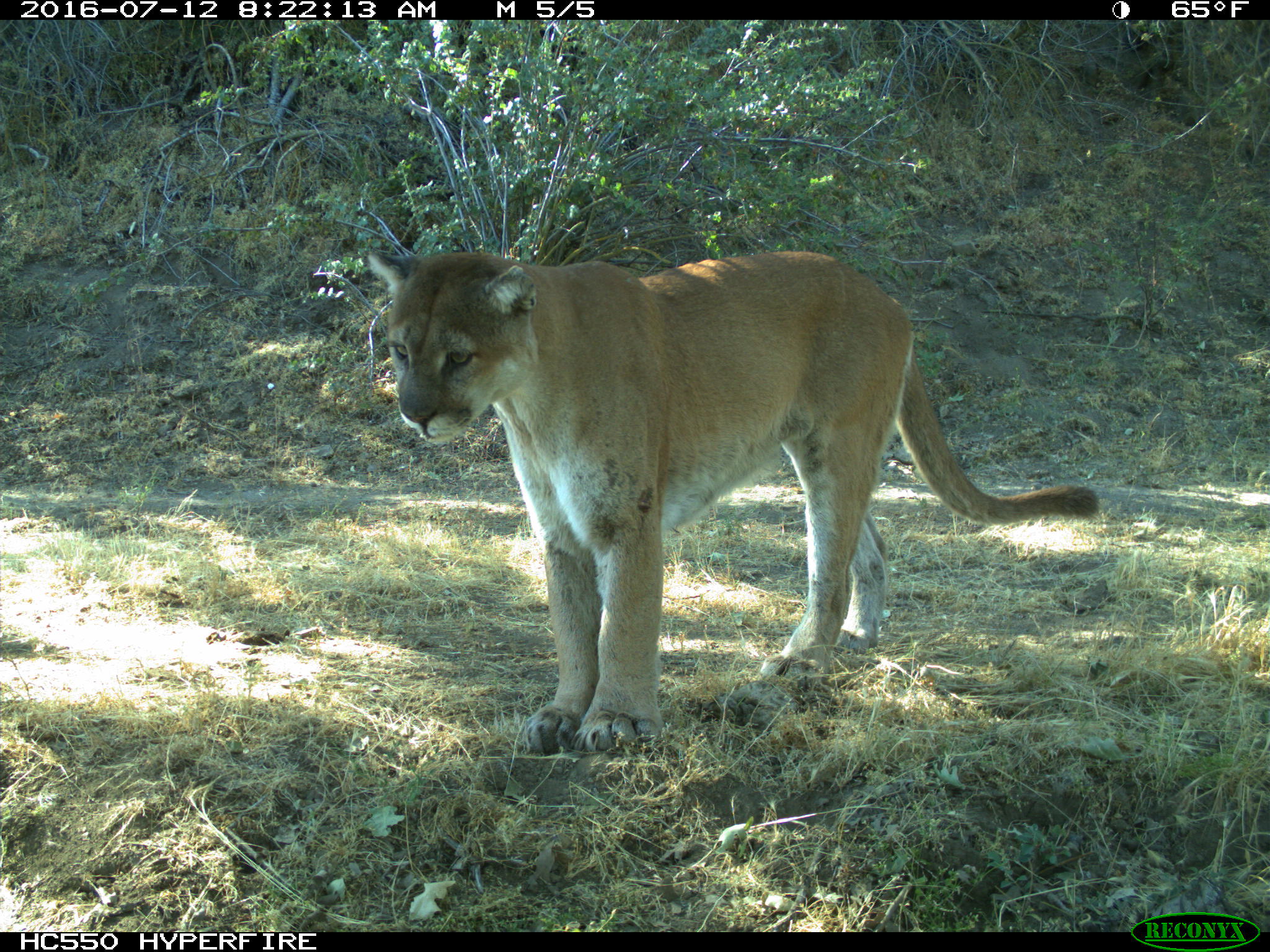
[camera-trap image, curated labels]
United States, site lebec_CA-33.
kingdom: Animalia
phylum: Chordata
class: Mammalia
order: Carnivora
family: Felidae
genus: Puma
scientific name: Puma concolor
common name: mountain lion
Puma concolor (mountain lion).